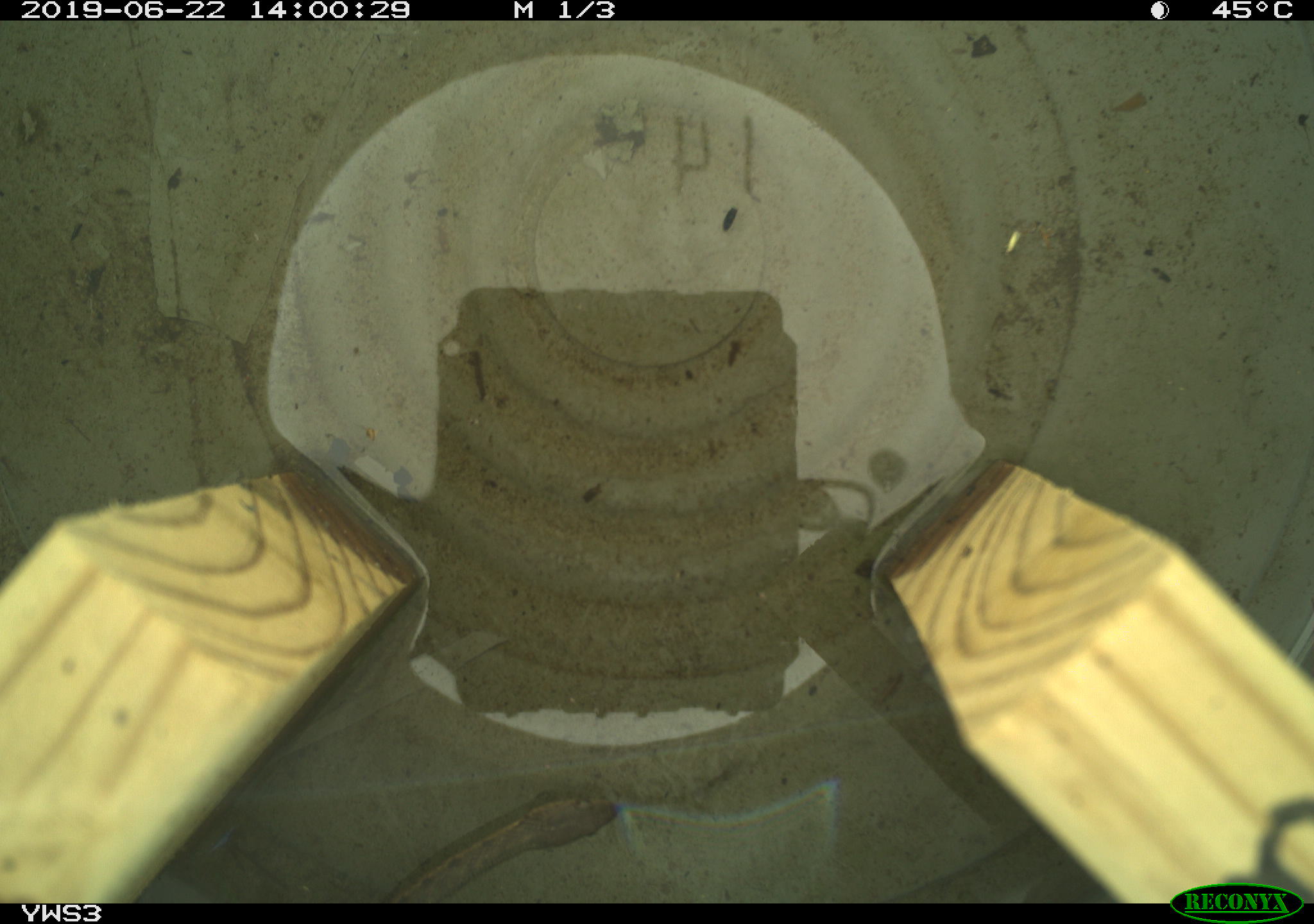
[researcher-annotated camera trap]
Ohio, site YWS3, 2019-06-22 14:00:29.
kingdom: Animalia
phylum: Chordata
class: Reptilia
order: Squamata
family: Colubridae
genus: Thamnophis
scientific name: Thamnophis sirtalis sirtalis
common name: eastern gartersnake